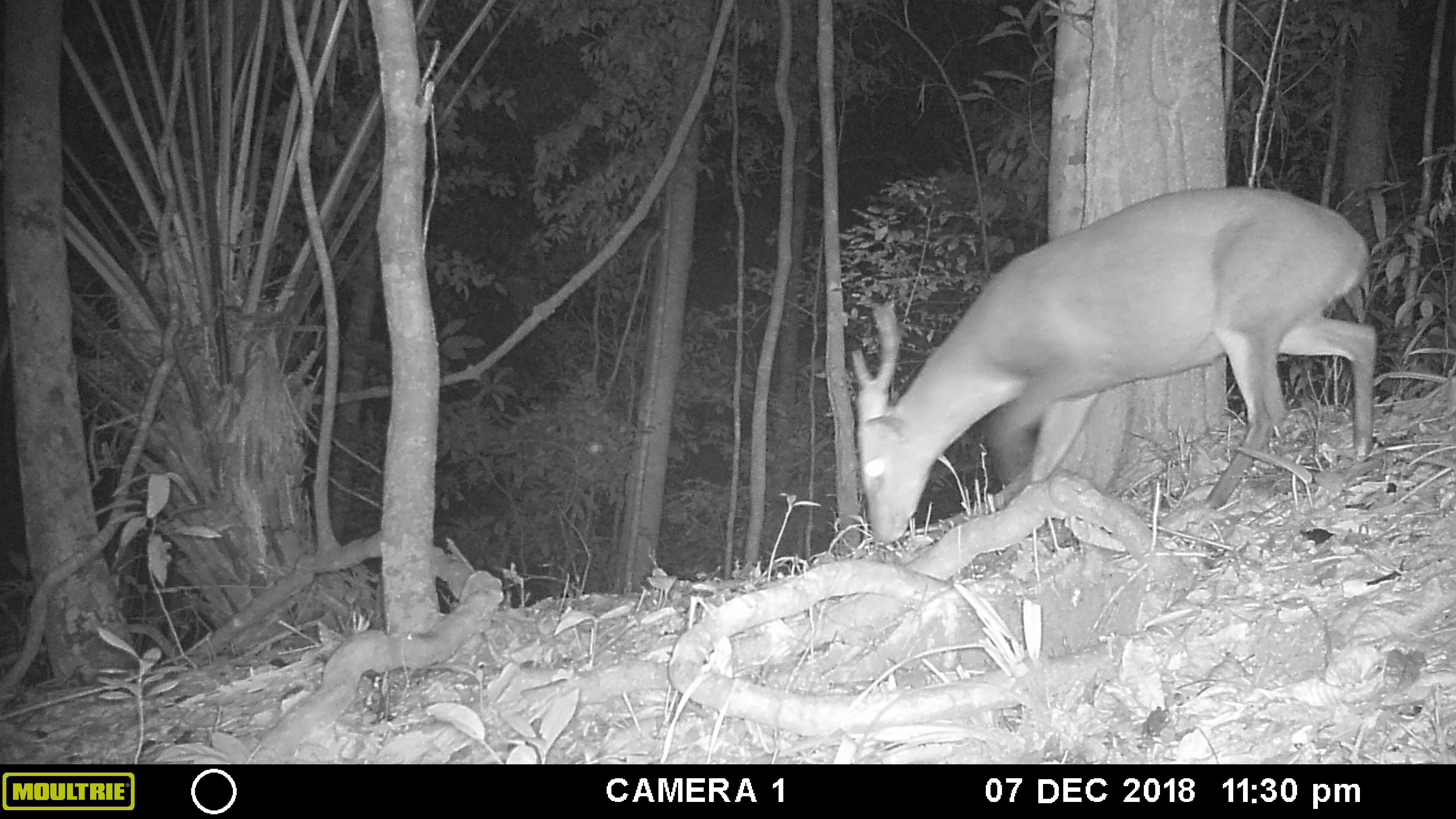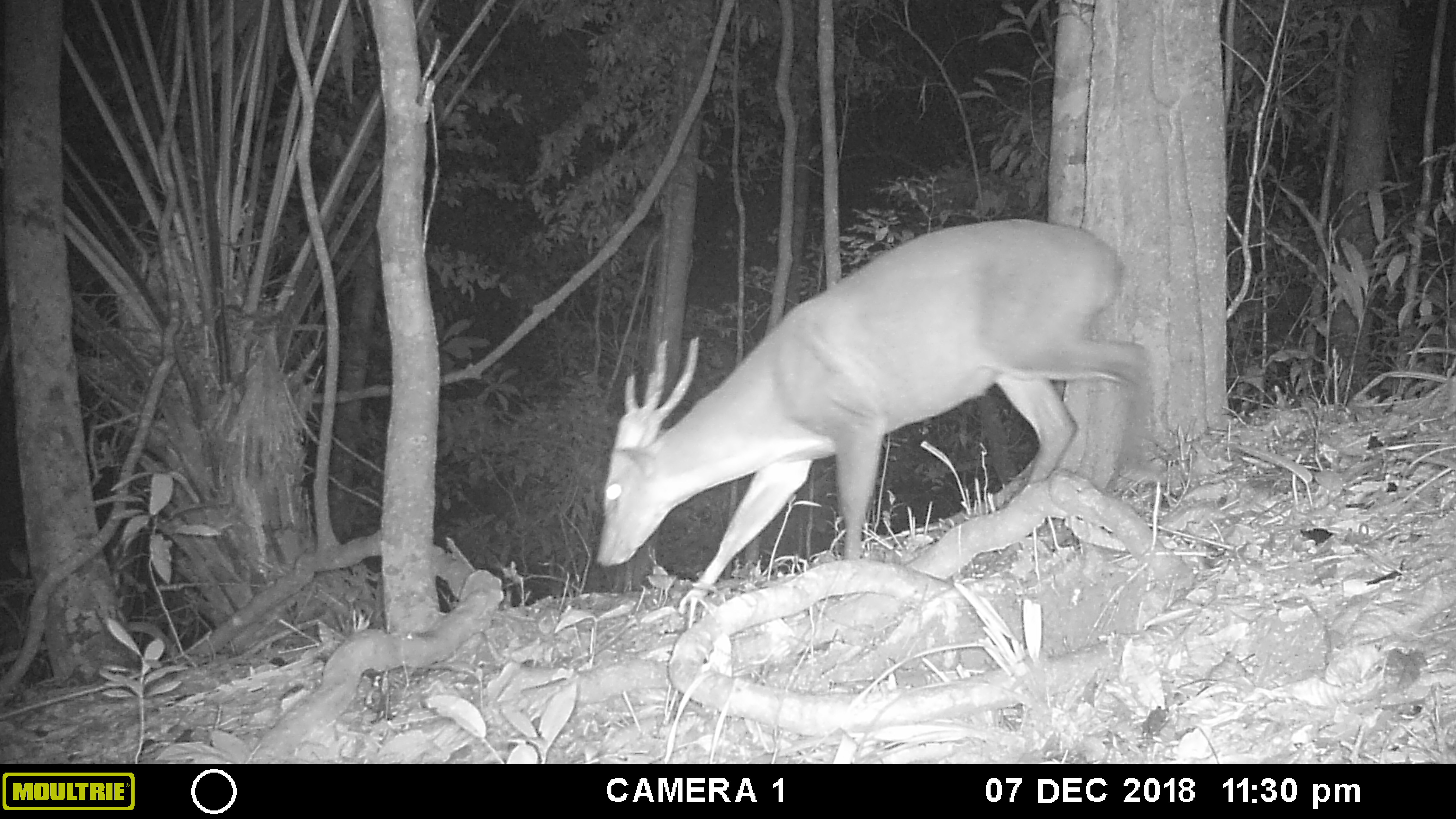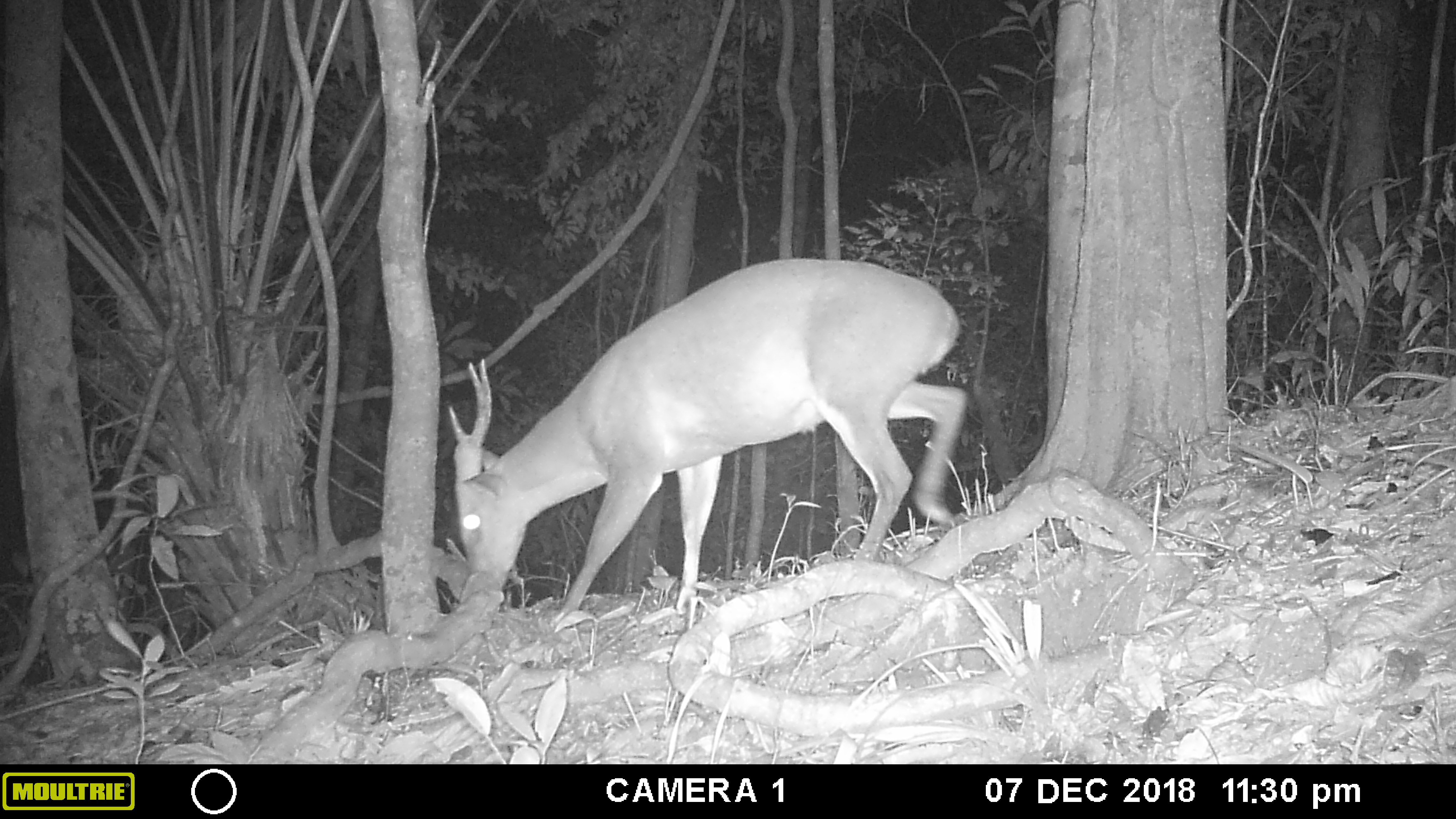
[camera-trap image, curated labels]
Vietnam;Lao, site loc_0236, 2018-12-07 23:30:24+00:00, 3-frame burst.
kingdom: Animalia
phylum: Chordata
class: Mammalia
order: Artiodactyla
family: Cervidae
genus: Muntiacus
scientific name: Muntiacus vuquangensis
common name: large-antlered muntjac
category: large antlered muntjac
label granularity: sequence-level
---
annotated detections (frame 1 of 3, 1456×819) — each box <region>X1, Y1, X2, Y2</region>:
large antlered muntjac: <region>850, 185, 1378, 548</region>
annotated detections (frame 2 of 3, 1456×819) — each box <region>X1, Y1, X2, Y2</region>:
large antlered muntjac: <region>595, 218, 1153, 602</region>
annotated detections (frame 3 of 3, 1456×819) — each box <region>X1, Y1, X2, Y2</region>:
large antlered muntjac: <region>448, 257, 970, 627</region>